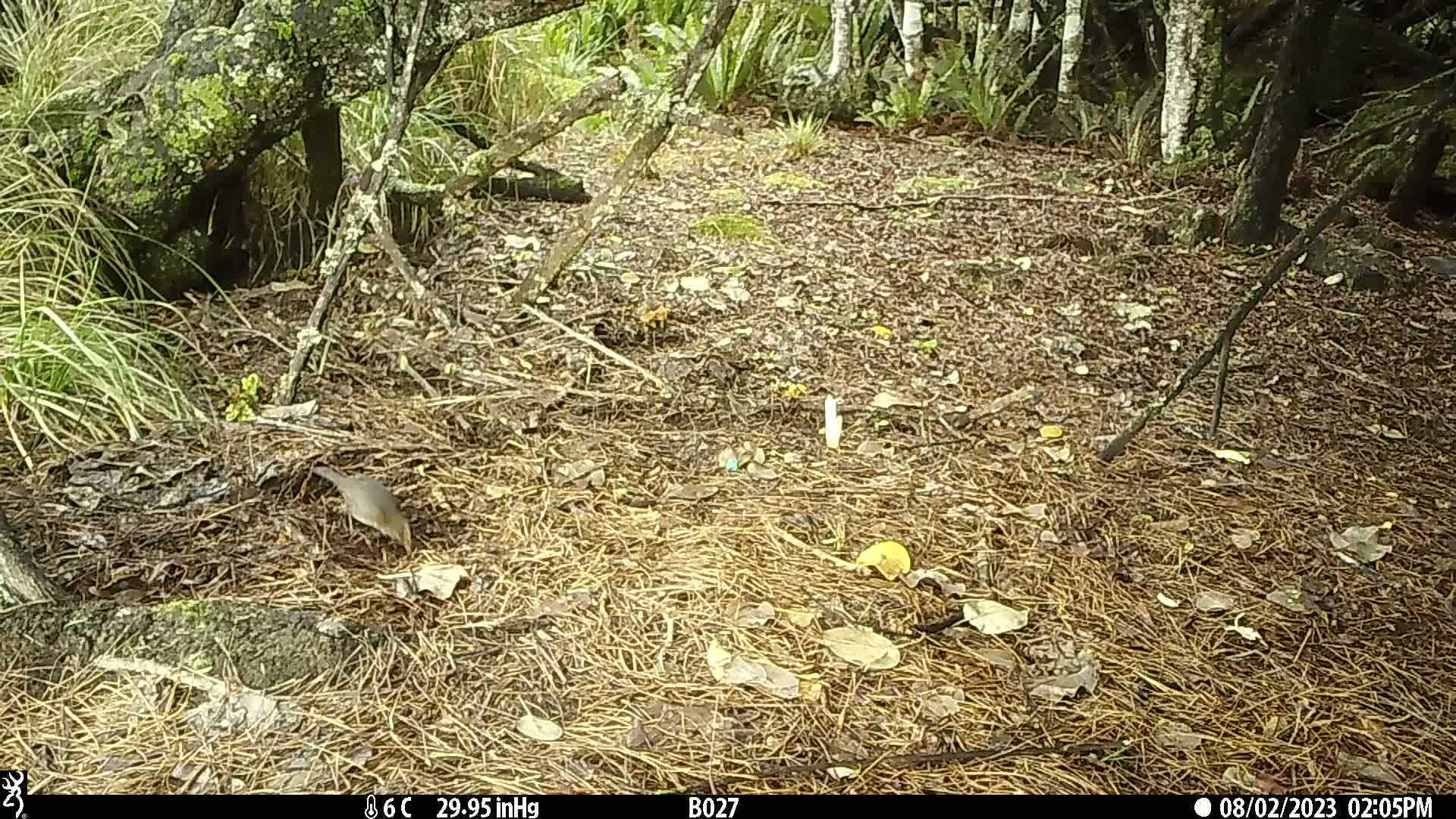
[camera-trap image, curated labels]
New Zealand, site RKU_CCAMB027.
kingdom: Animalia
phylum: Chordata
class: Aves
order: Passeriformes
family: Turdidae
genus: Turdus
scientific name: Turdus merula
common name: eurasian blackbird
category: blackbird